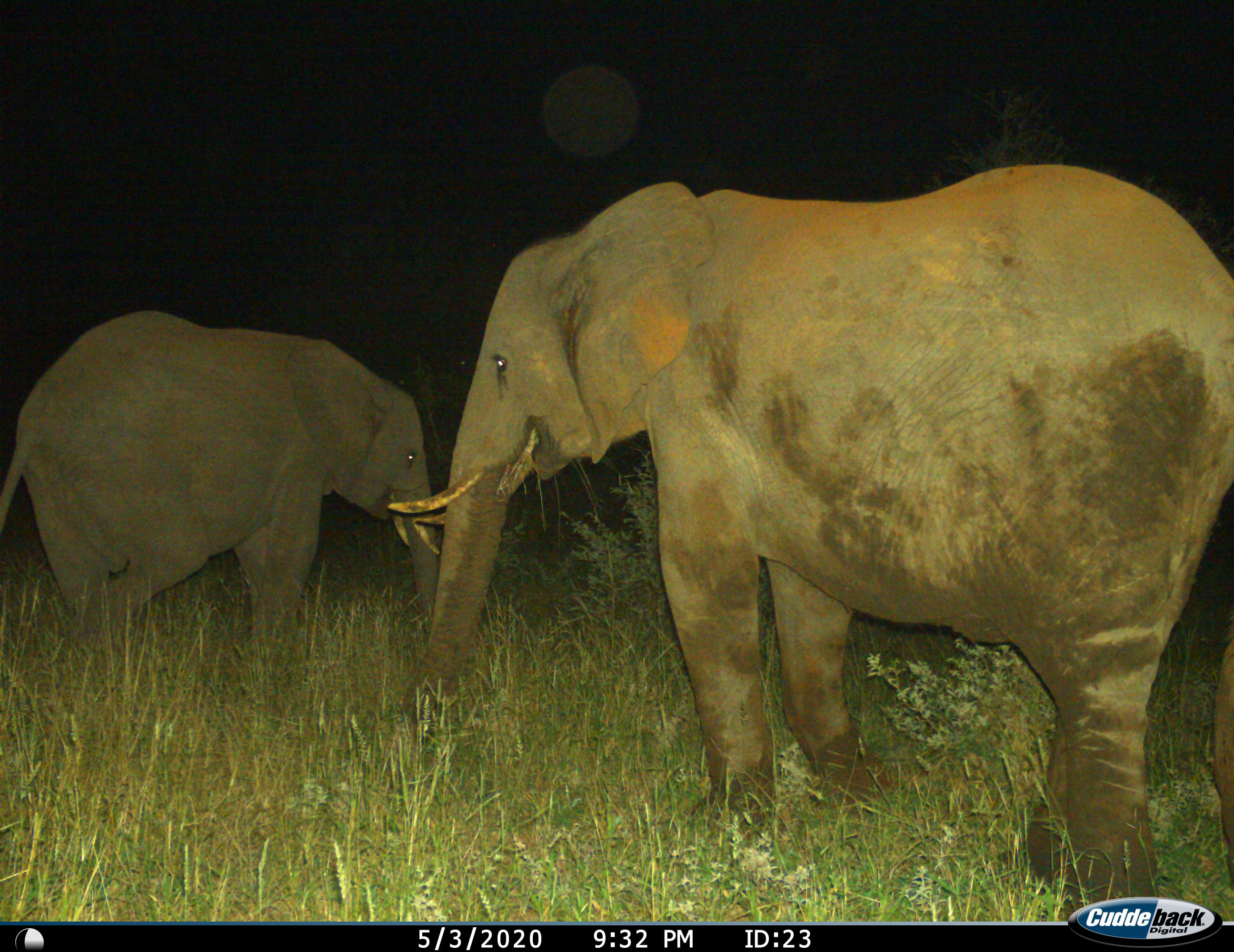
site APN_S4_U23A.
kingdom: Animalia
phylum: Chordata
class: Mammalia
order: Proboscidea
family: Elephantidae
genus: Loxodonta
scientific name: Loxodonta africana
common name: african bush elephant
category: elephant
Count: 2.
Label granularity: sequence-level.